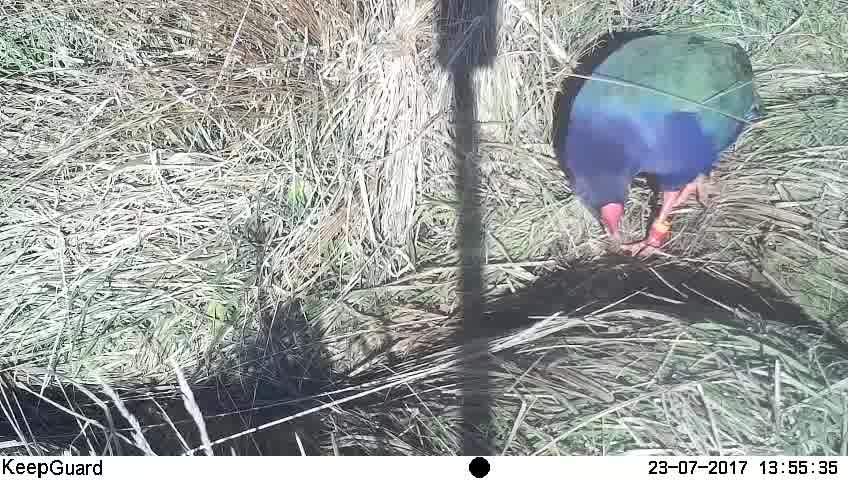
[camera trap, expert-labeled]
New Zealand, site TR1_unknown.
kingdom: Animalia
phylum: Chordata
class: Aves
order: Gruiformes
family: Rallidae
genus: Porphyrio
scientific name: Porphyrio mantelli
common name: takahe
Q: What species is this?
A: Takahe (Porphyrio mantelli).